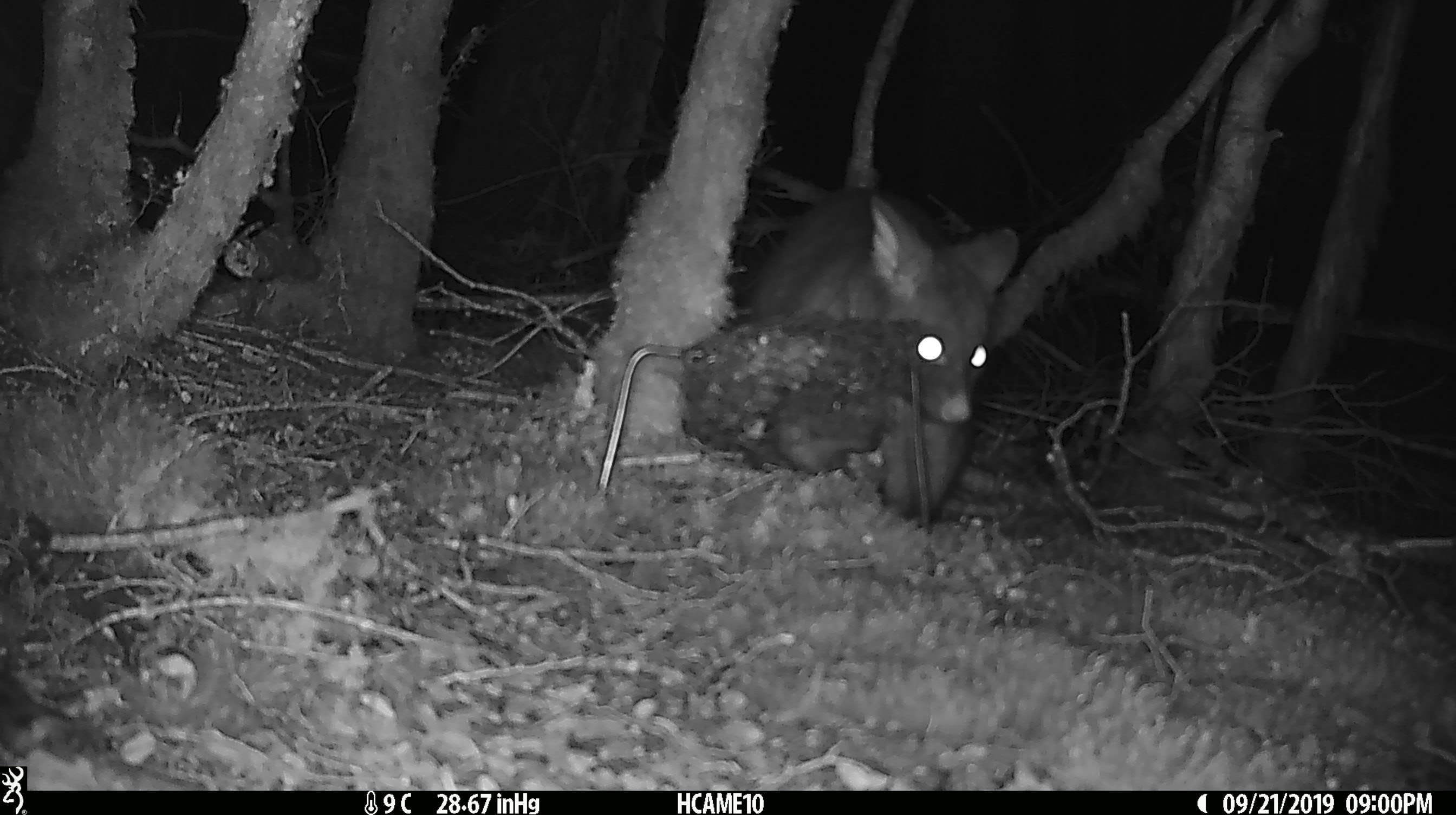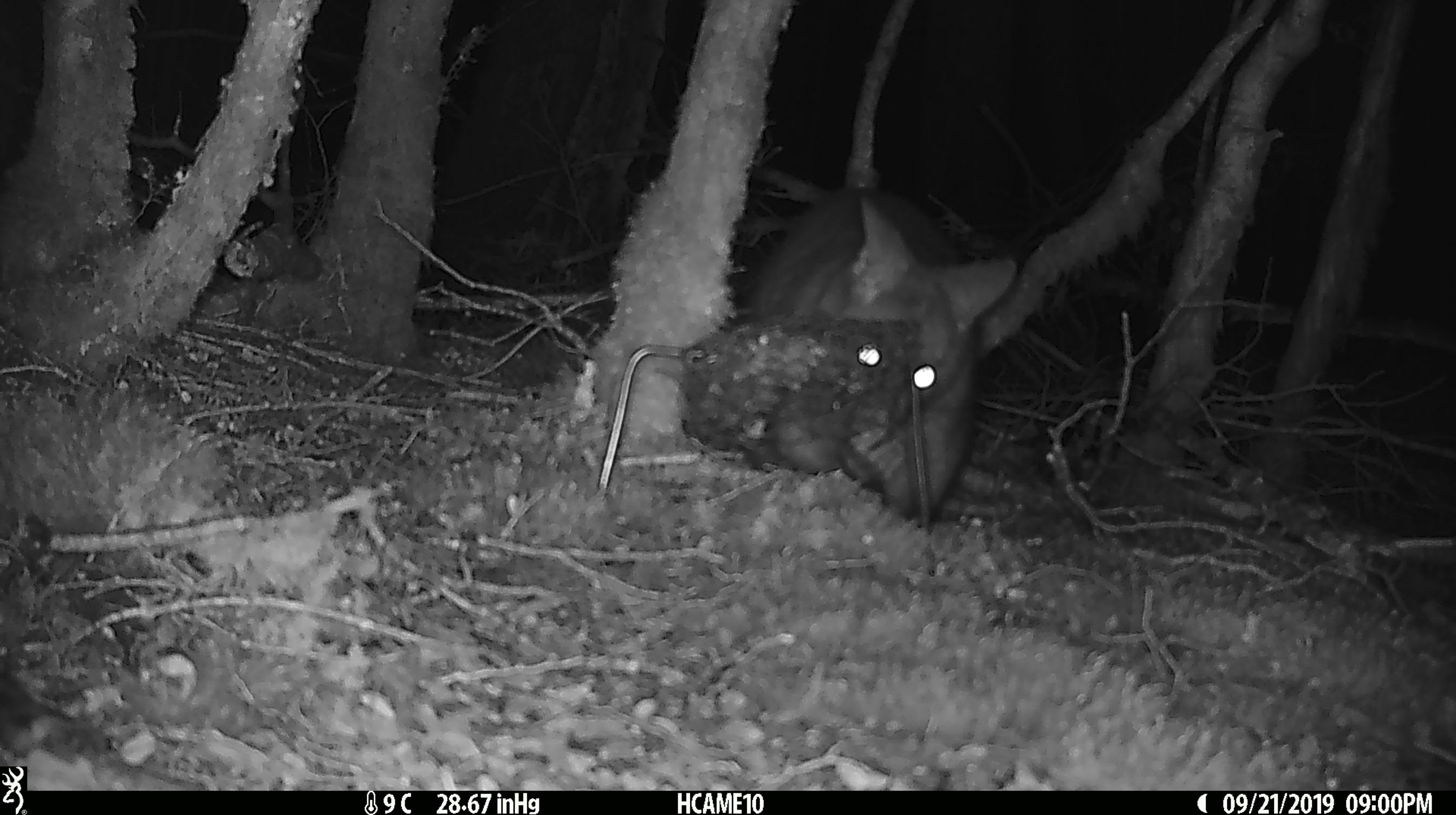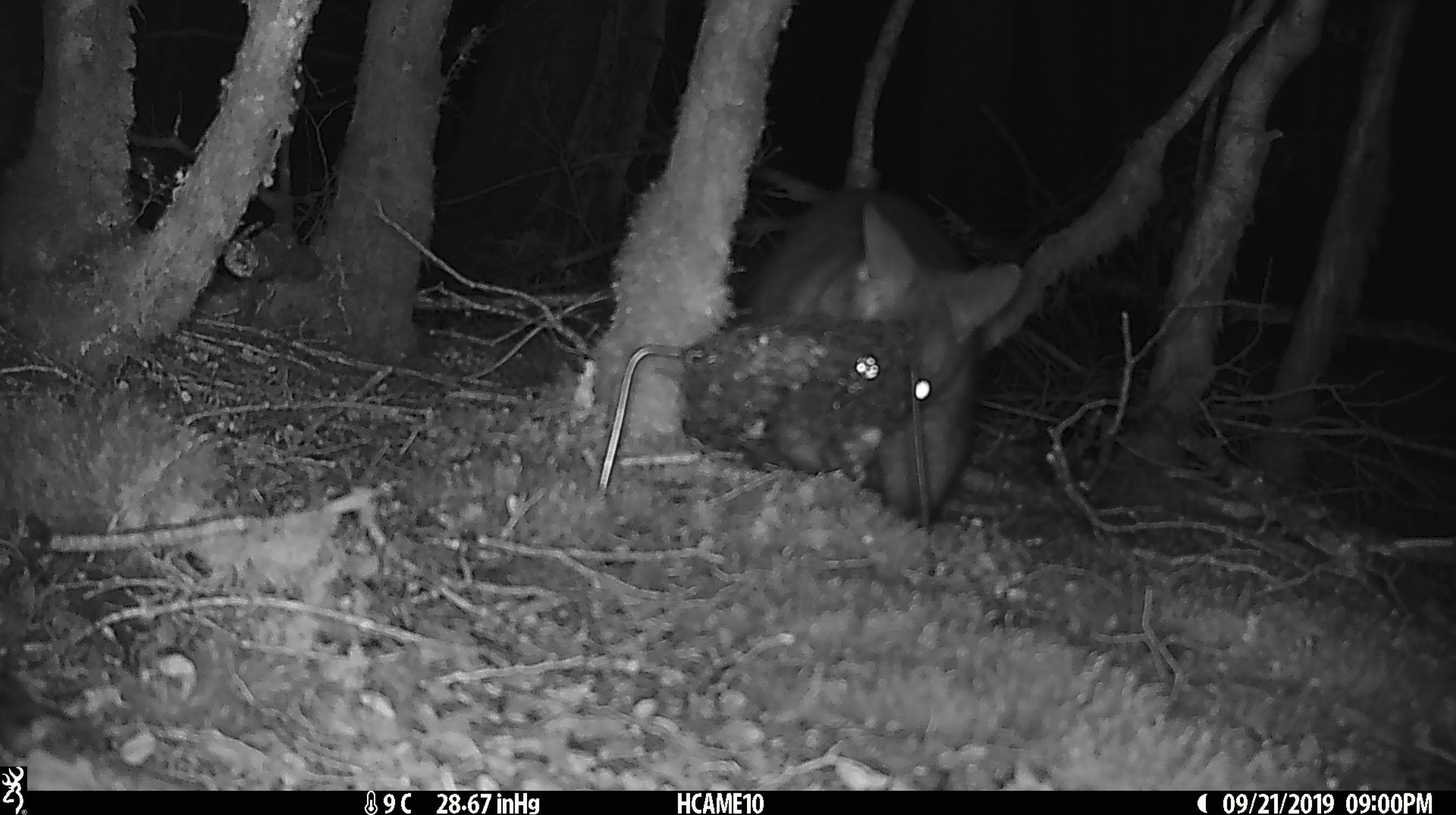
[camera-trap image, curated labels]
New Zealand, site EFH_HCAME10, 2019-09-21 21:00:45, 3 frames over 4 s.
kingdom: Animalia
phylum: Chordata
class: Mammalia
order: Diprotodontia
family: Phalangeridae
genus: Trichosurus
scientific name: Trichosurus vulpecula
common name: common brushtail possum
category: possum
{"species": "possum (common brushtail possum) (Trichosurus vulpecula)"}